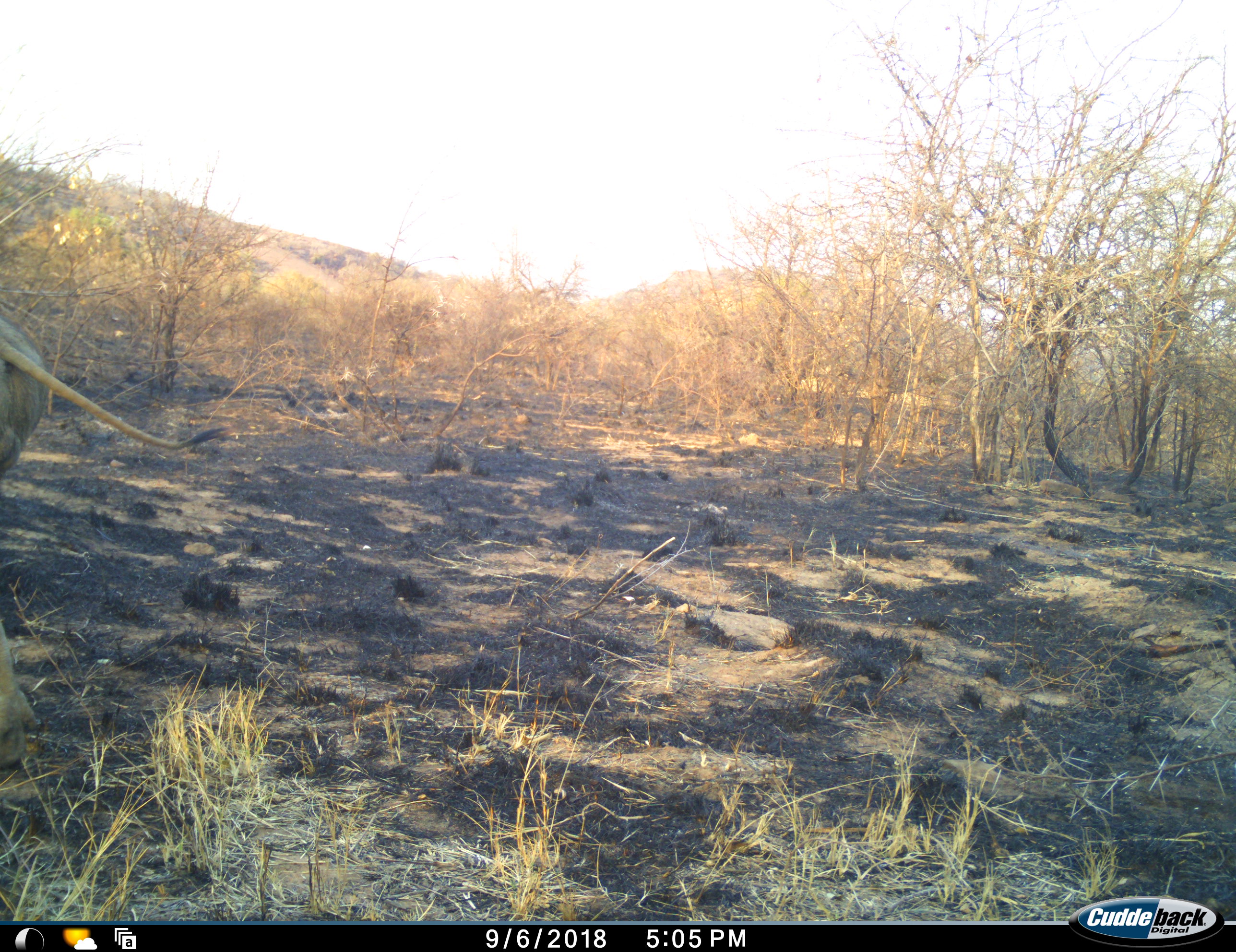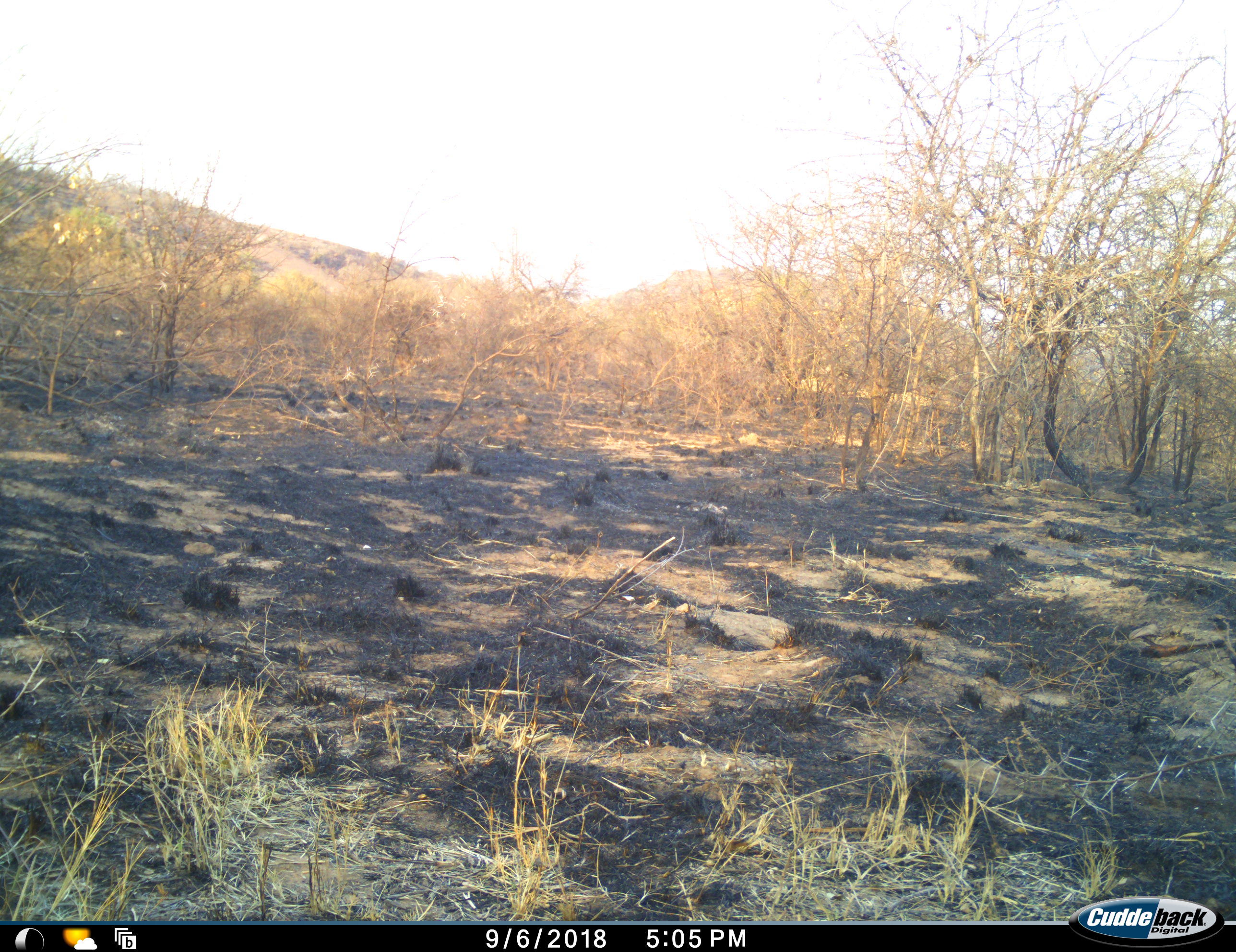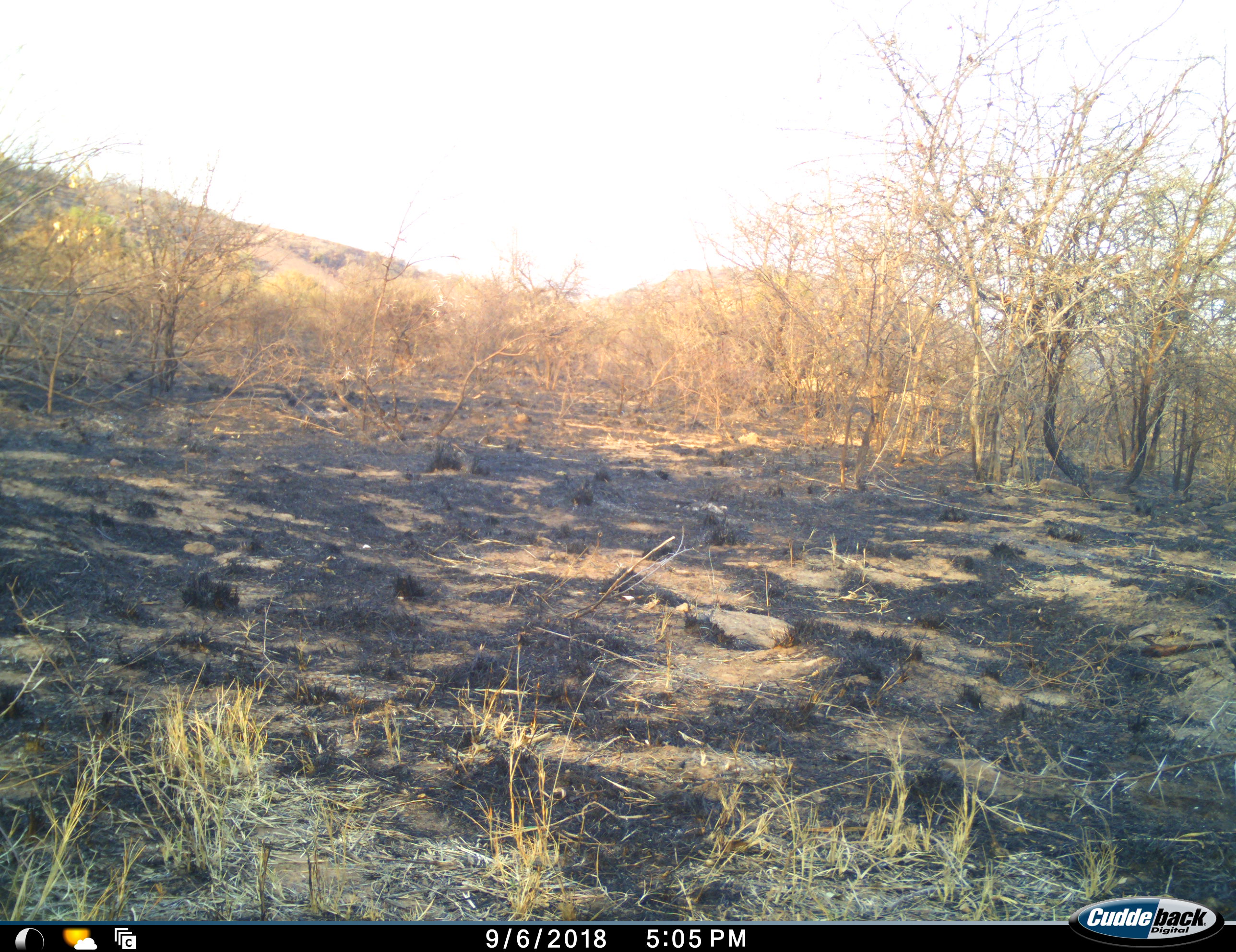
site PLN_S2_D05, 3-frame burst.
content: unidentified animal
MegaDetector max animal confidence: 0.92